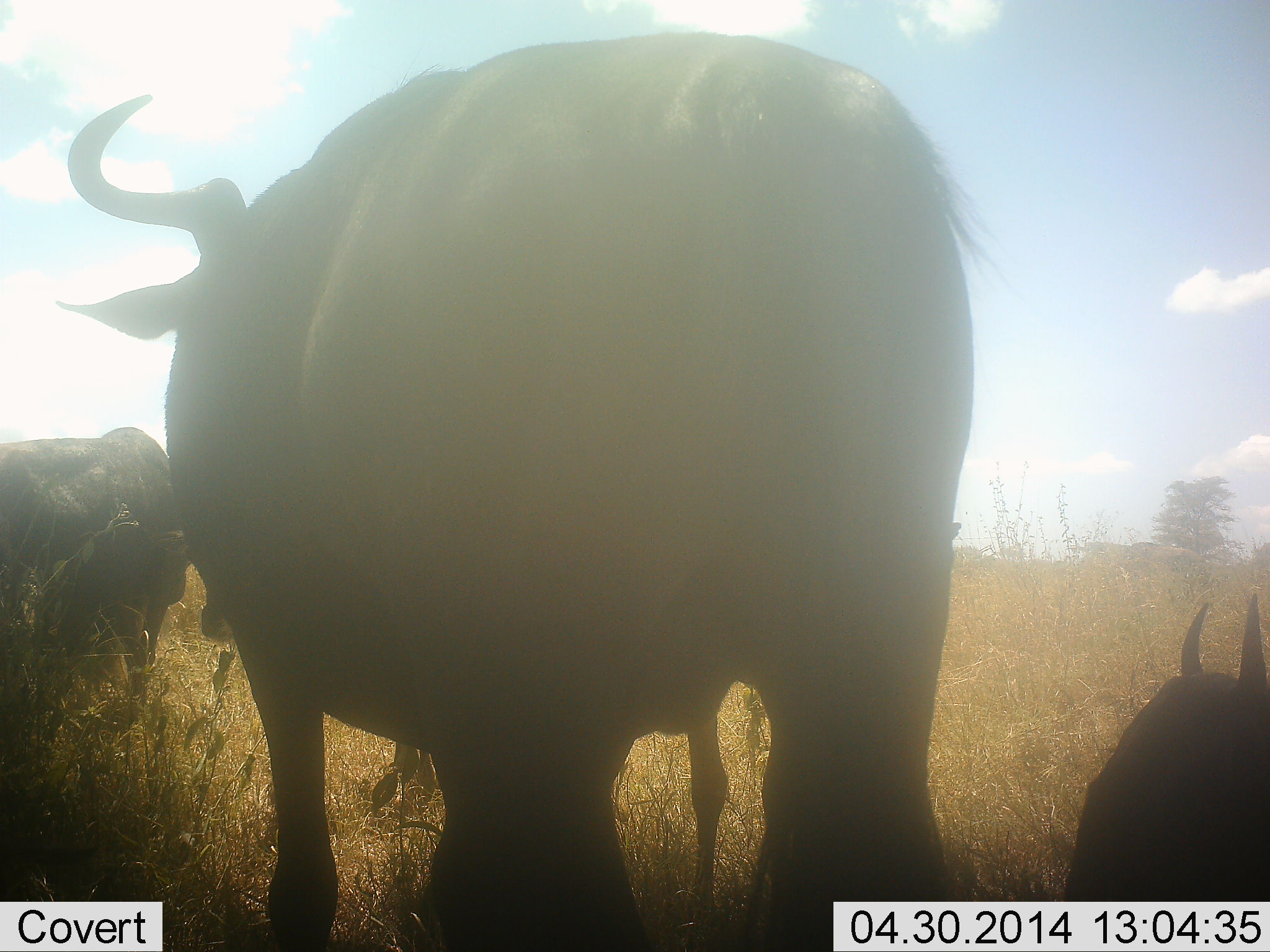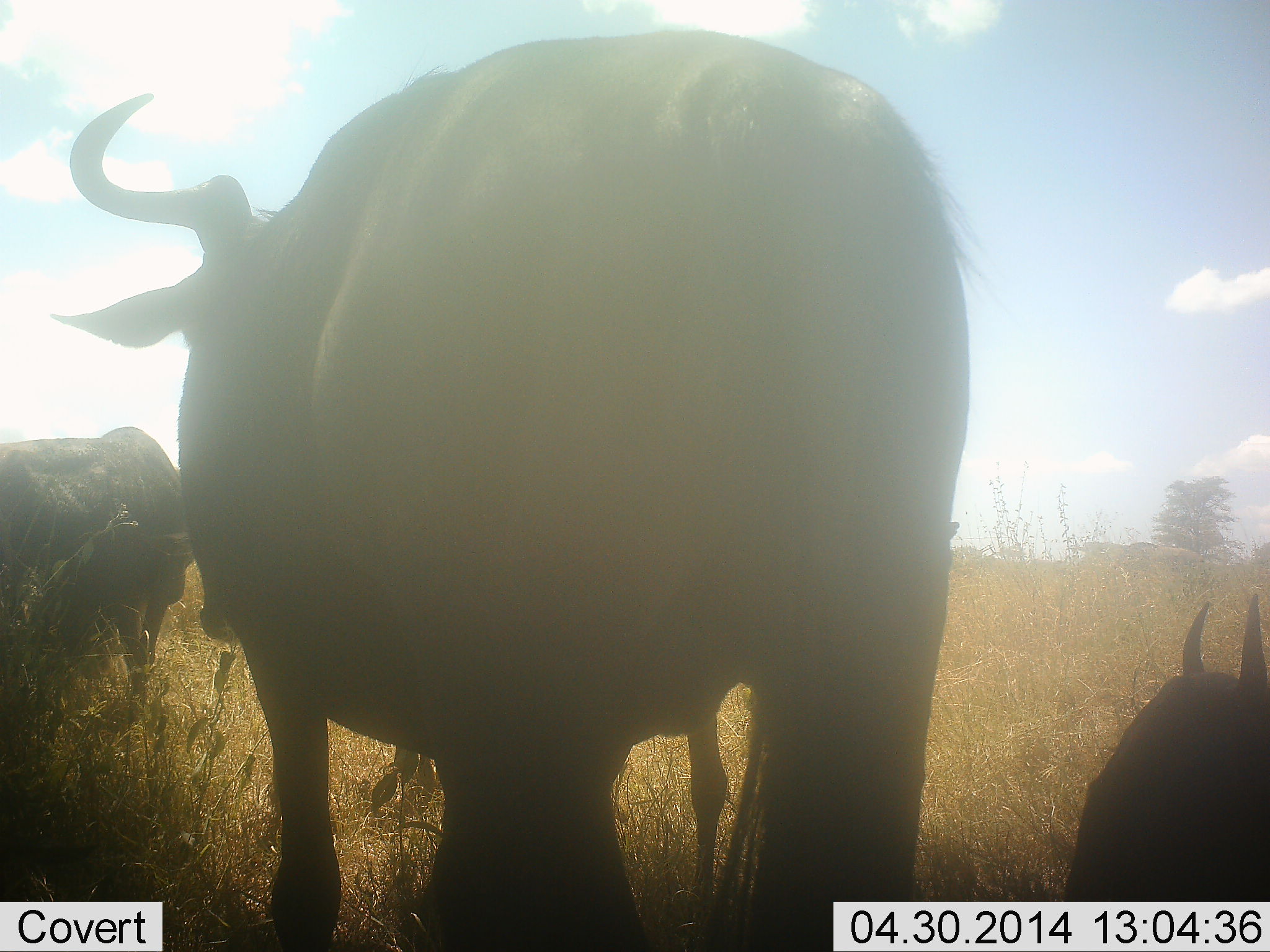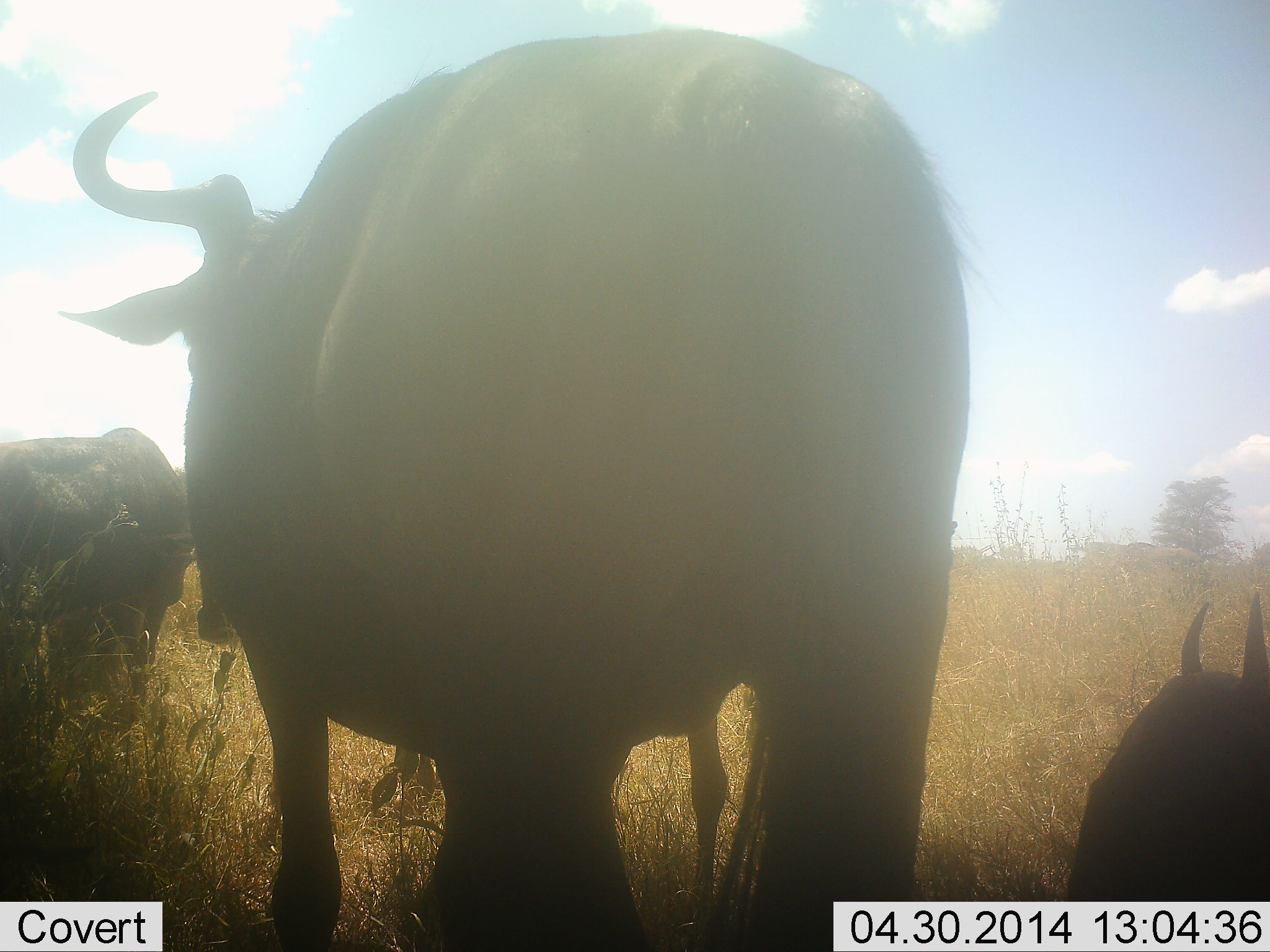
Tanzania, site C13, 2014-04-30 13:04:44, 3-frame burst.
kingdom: Animalia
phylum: Chordata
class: Mammalia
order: Artiodactyla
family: Bovidae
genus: Connochaetes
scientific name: Connochaetes taurinus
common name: blue wildebeest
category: wildebeest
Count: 4.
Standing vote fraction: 90%.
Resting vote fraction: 70%.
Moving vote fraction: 10%.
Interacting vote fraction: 0%.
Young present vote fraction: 20%.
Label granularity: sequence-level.